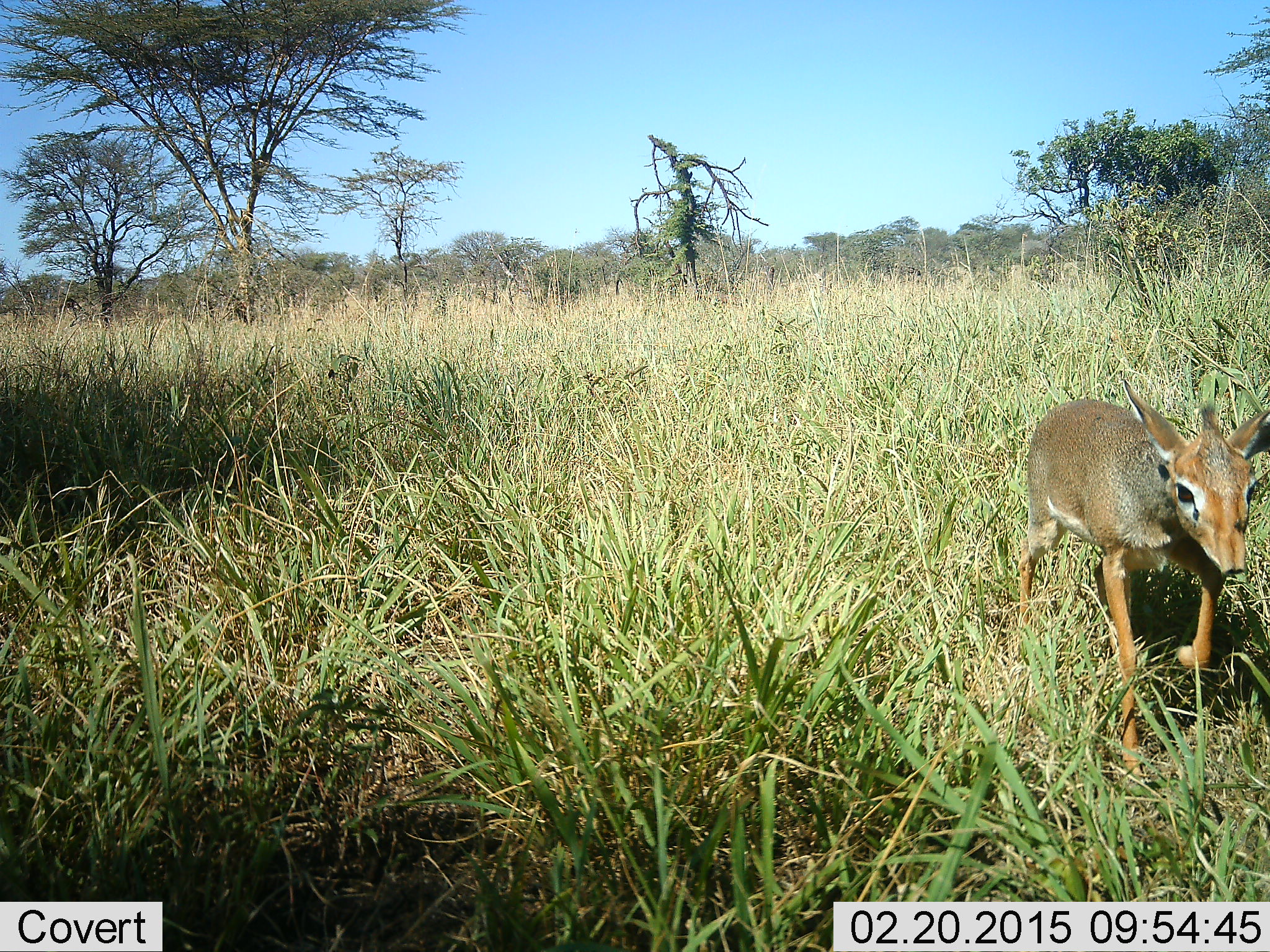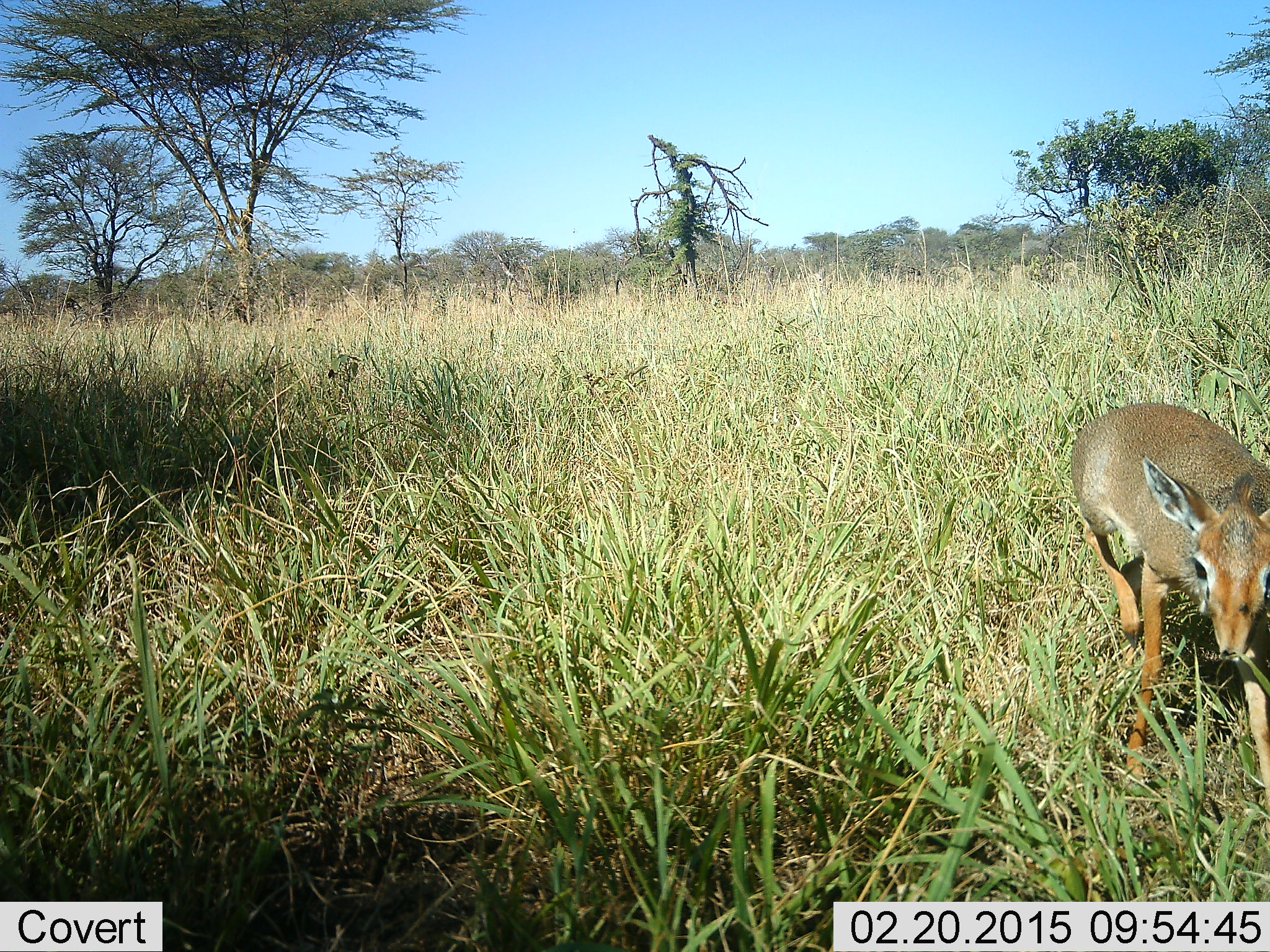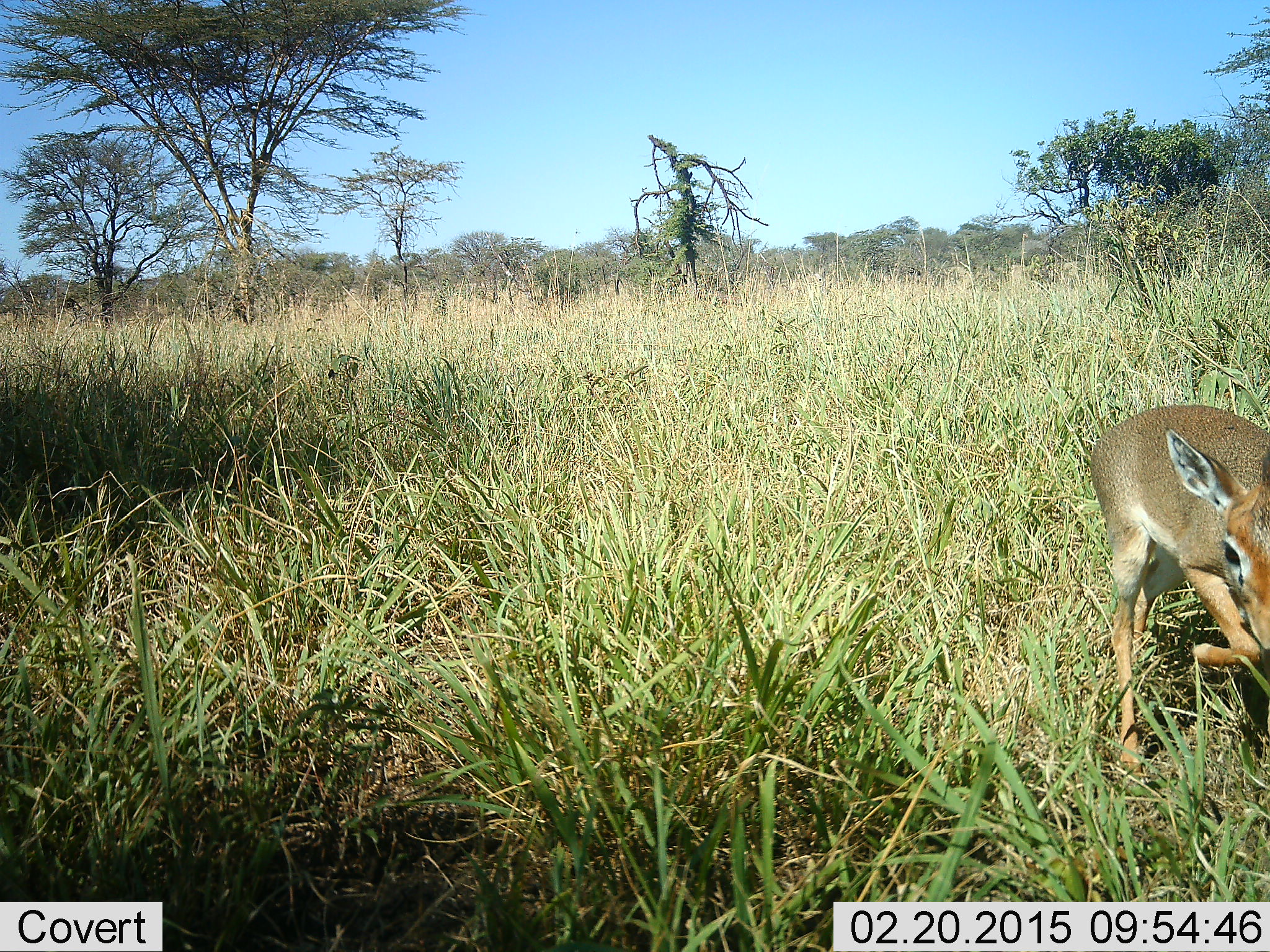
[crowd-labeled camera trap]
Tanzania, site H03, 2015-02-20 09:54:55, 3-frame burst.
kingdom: Animalia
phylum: Chordata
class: Mammalia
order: Artiodactyla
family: Bovidae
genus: Madoqua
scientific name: Madoqua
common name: dikdik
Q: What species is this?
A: Dikdik (Madoqua).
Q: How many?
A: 1.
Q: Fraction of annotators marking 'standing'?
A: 0%.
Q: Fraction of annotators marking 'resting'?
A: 0%.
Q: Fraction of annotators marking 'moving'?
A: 100%.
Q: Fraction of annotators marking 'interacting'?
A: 0%.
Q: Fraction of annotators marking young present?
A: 10%.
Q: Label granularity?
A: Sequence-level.